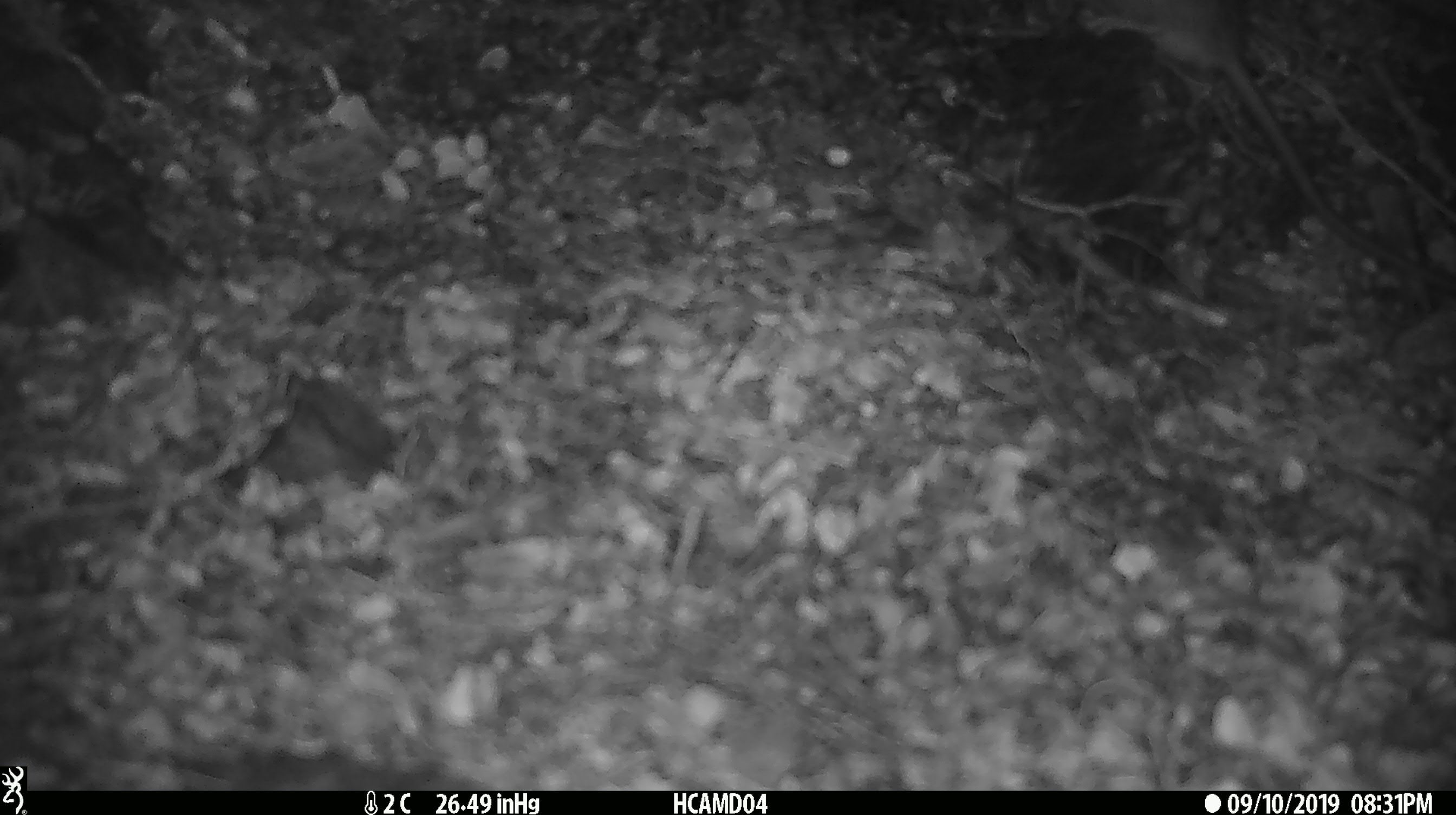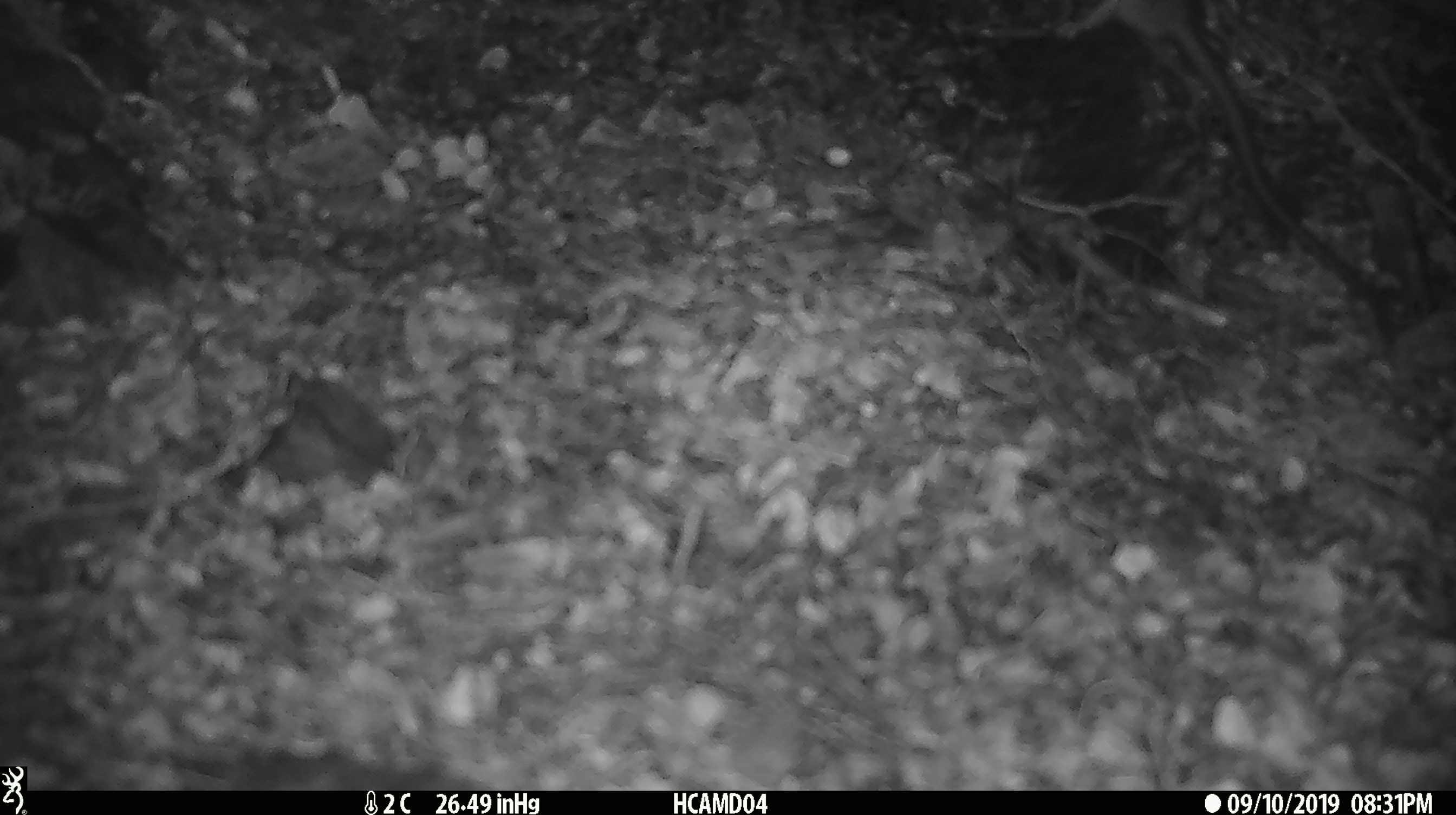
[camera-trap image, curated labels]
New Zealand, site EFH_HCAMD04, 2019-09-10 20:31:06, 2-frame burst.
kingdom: Animalia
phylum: Chordata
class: Mammalia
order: Rodentia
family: Muridae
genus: Rattus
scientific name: Rattus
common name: rat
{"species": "rat (Rattus)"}